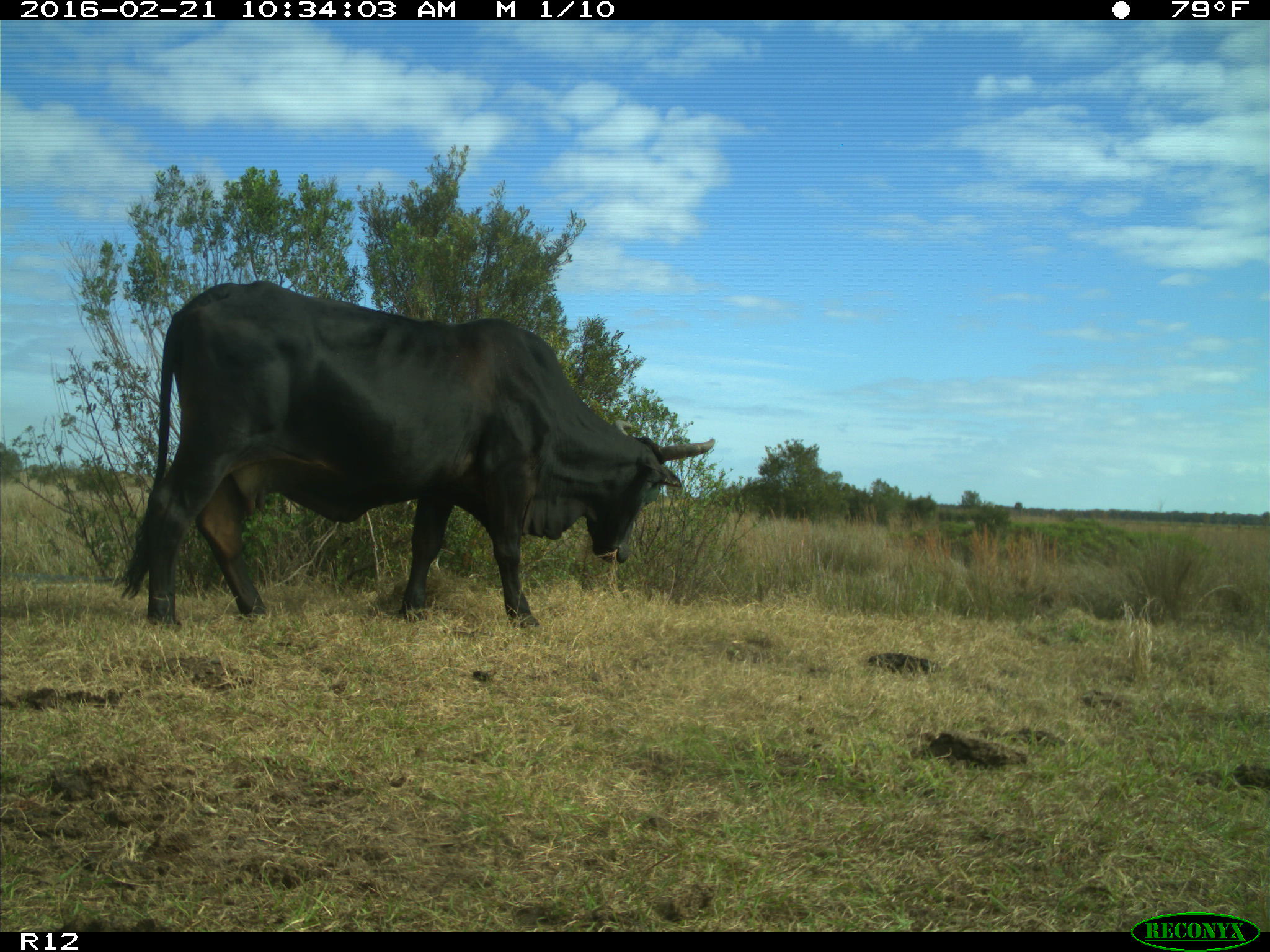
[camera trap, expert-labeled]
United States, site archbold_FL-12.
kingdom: Animalia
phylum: Chordata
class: Mammalia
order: Artiodactyla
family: Bovidae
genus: Bos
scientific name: Bos taurus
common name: domestic cow